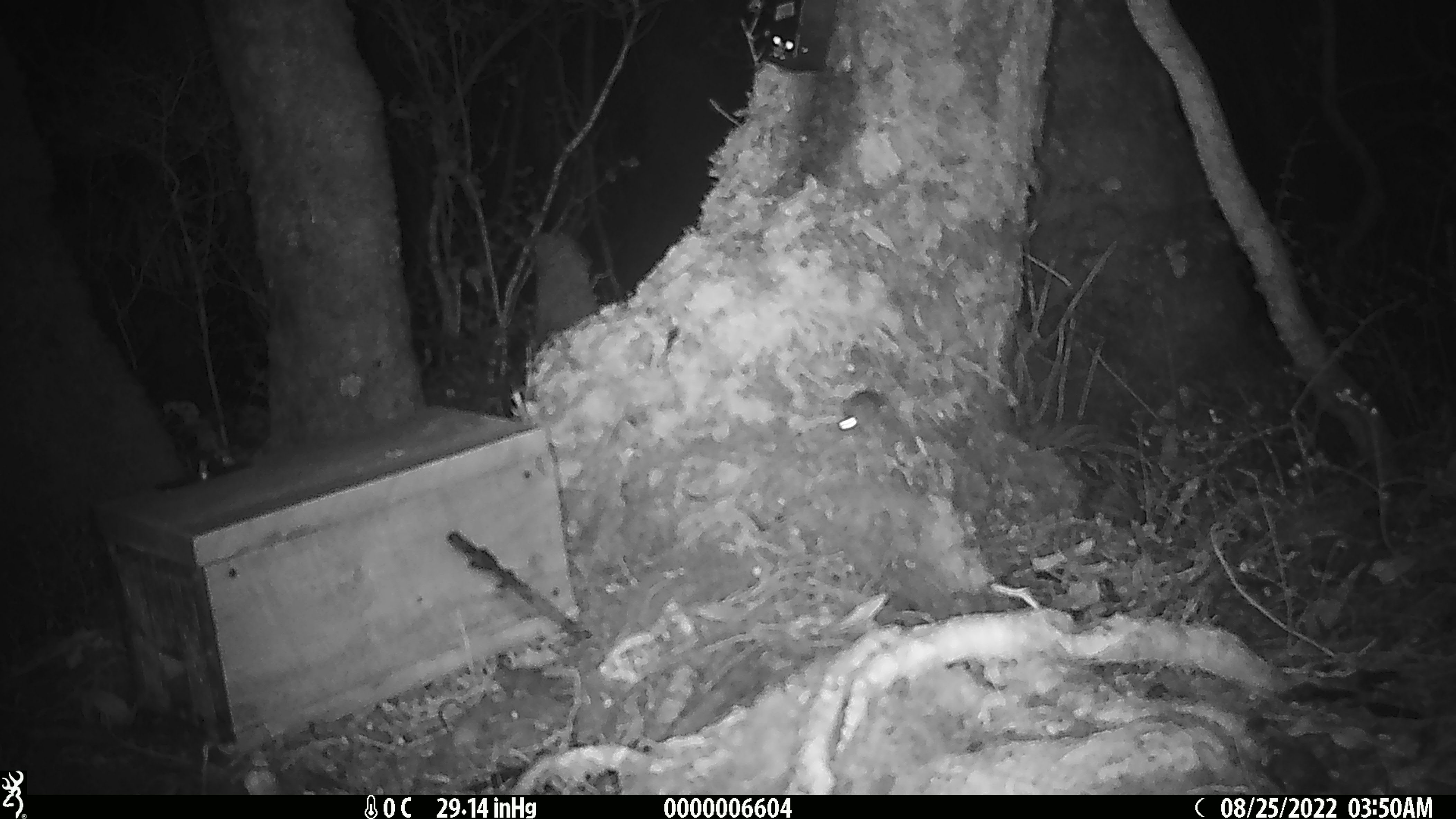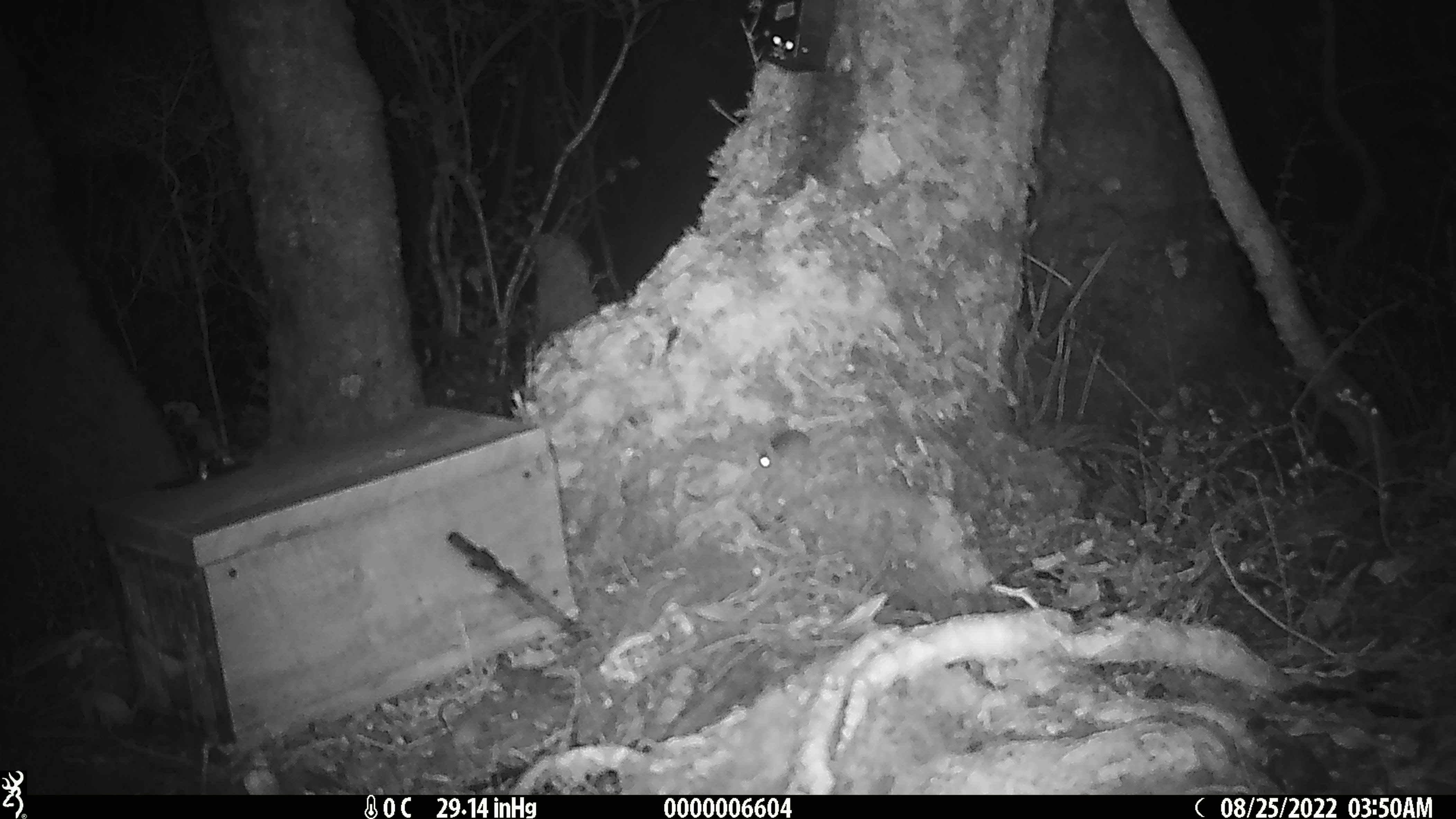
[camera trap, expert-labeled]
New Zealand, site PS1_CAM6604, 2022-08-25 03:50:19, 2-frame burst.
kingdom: Animalia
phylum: Chordata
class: Mammalia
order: Rodentia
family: Muridae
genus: Mus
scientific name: Mus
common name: mouse